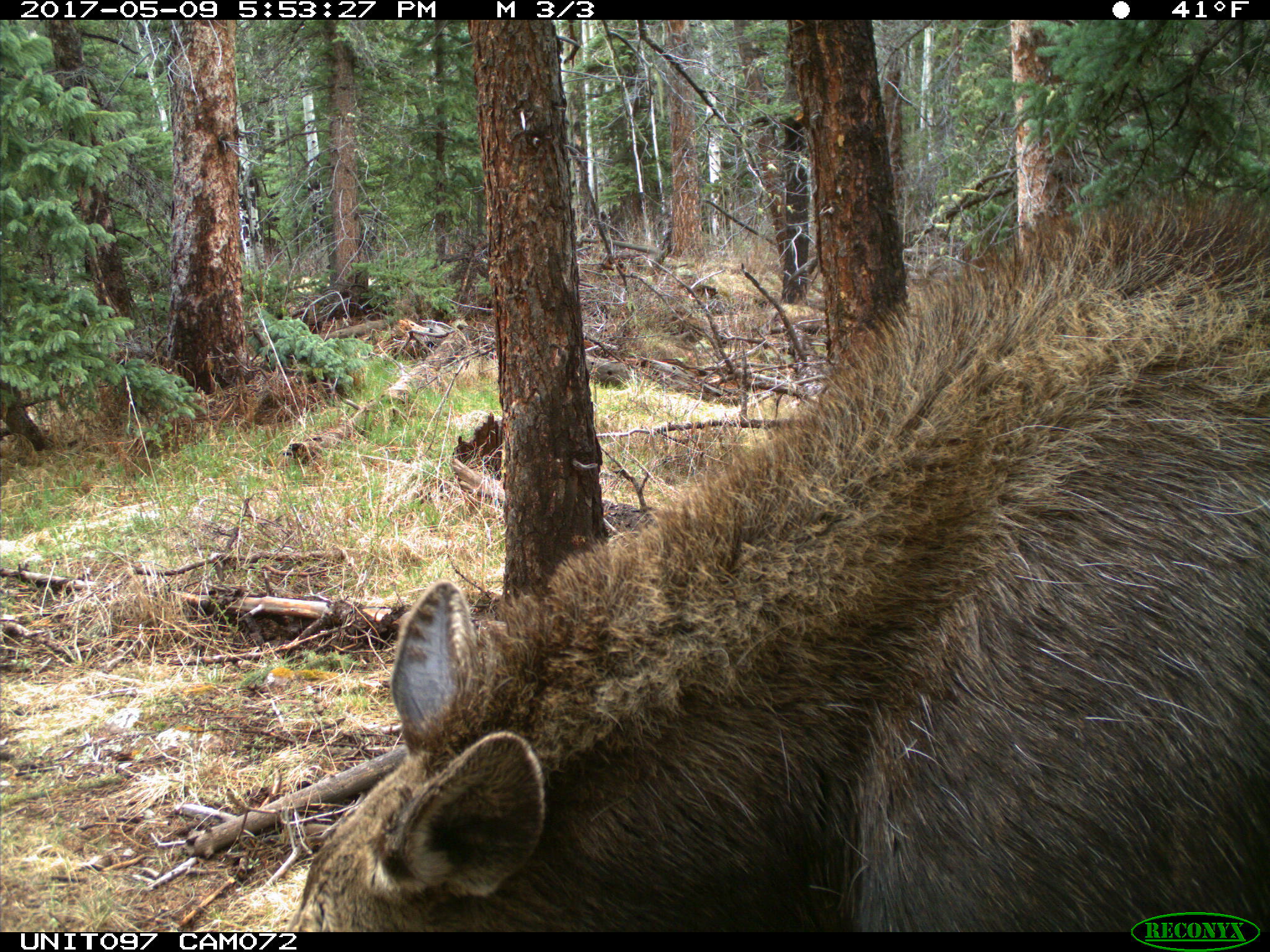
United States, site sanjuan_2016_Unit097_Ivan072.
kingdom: Animalia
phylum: Chordata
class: Mammalia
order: Artiodactyla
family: Cervidae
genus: Alces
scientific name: Alces alces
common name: moose